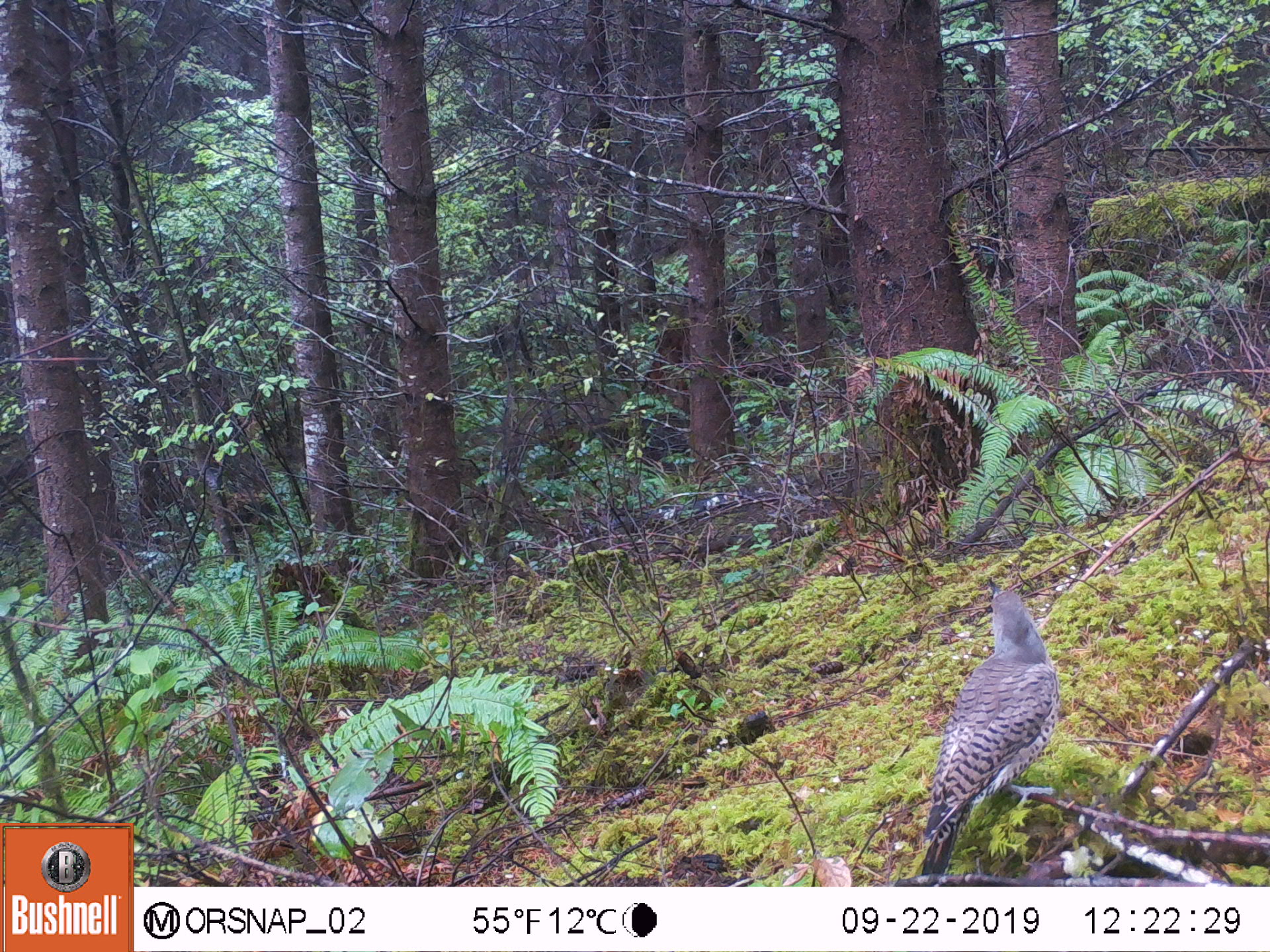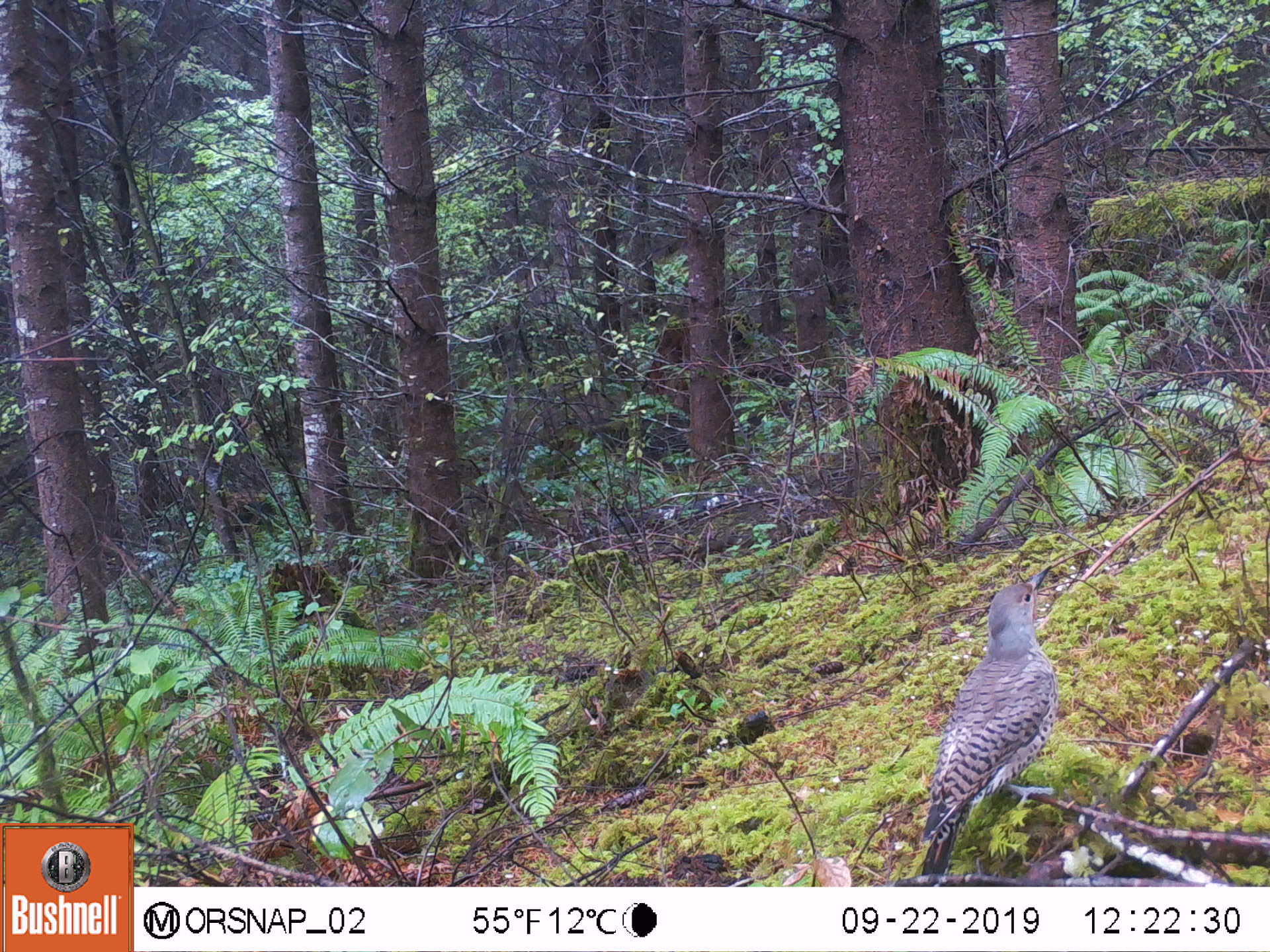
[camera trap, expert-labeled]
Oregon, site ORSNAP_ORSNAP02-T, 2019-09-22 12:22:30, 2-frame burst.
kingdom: Animalia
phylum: Chordata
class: Aves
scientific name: Aves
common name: bird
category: other bird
Other bird (bird) (Aves).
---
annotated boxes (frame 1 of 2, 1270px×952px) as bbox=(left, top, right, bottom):
other bird: bbox=(895, 546, 1081, 878)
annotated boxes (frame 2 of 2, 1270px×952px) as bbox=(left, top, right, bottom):
other bird: bbox=(897, 536, 1089, 876)